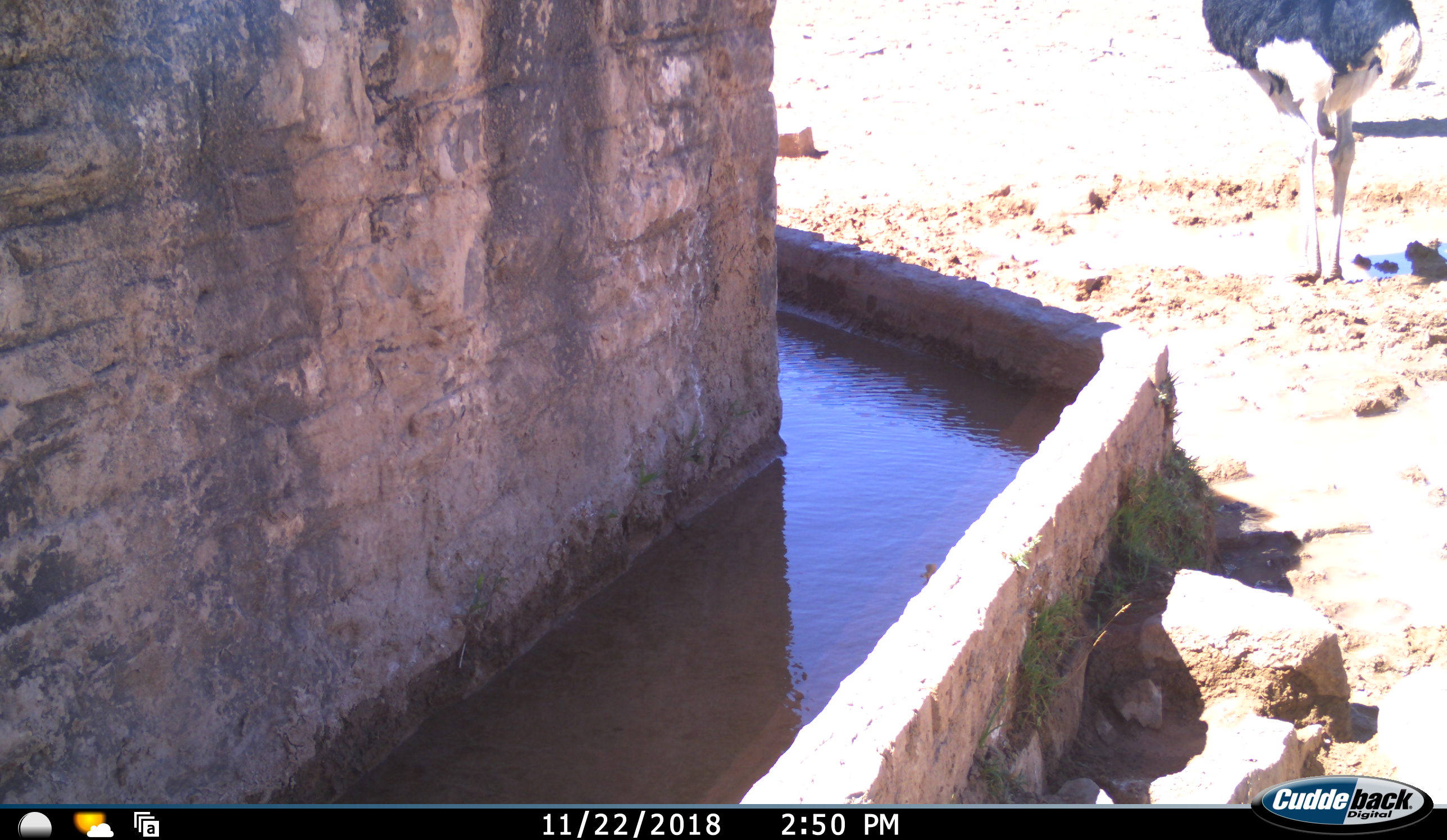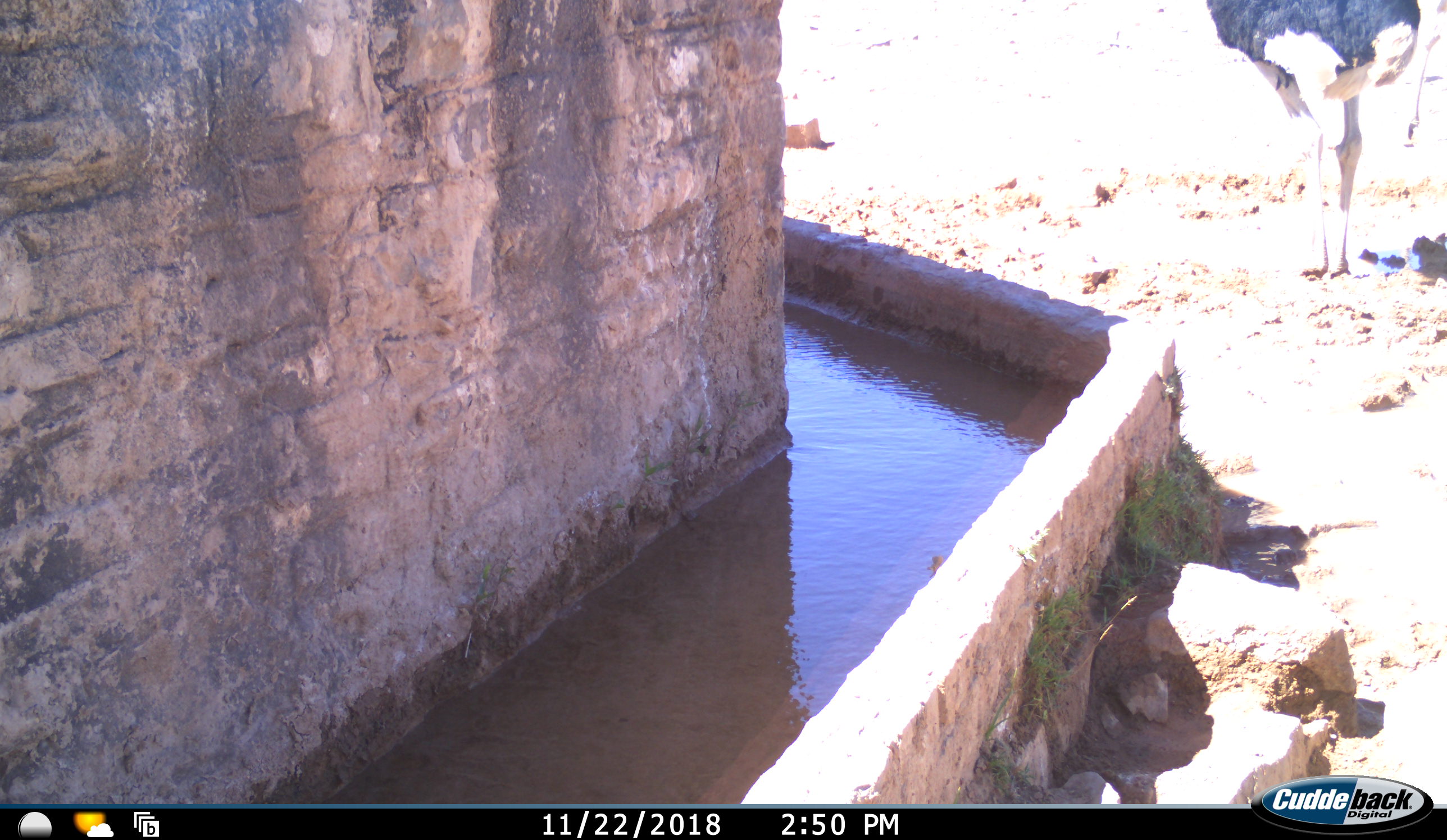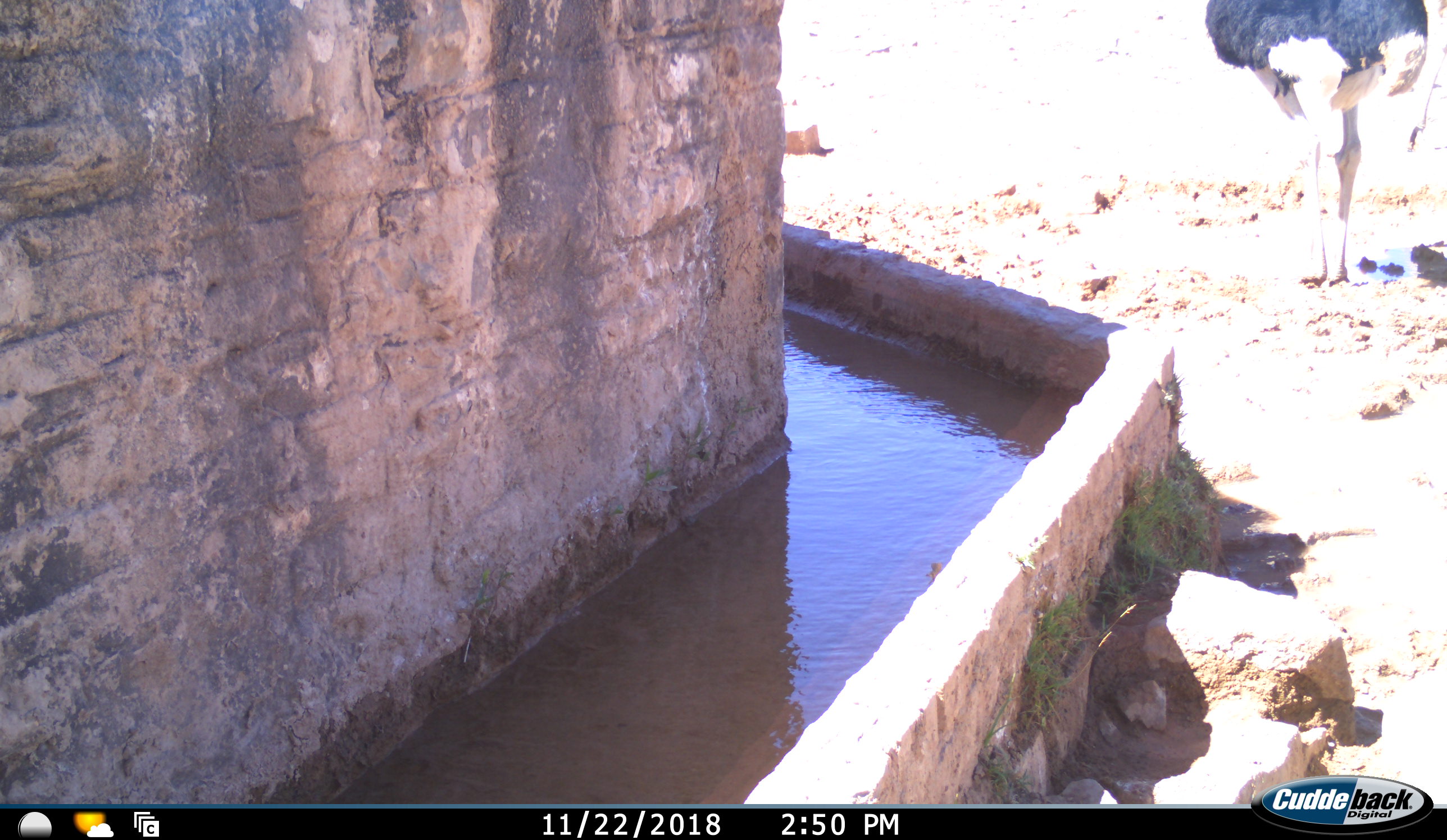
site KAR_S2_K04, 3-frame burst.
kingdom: Animalia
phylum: Chordata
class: Aves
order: Struthioniformes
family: Struthionidae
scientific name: Struthionidae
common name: ostrich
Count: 1.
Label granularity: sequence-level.